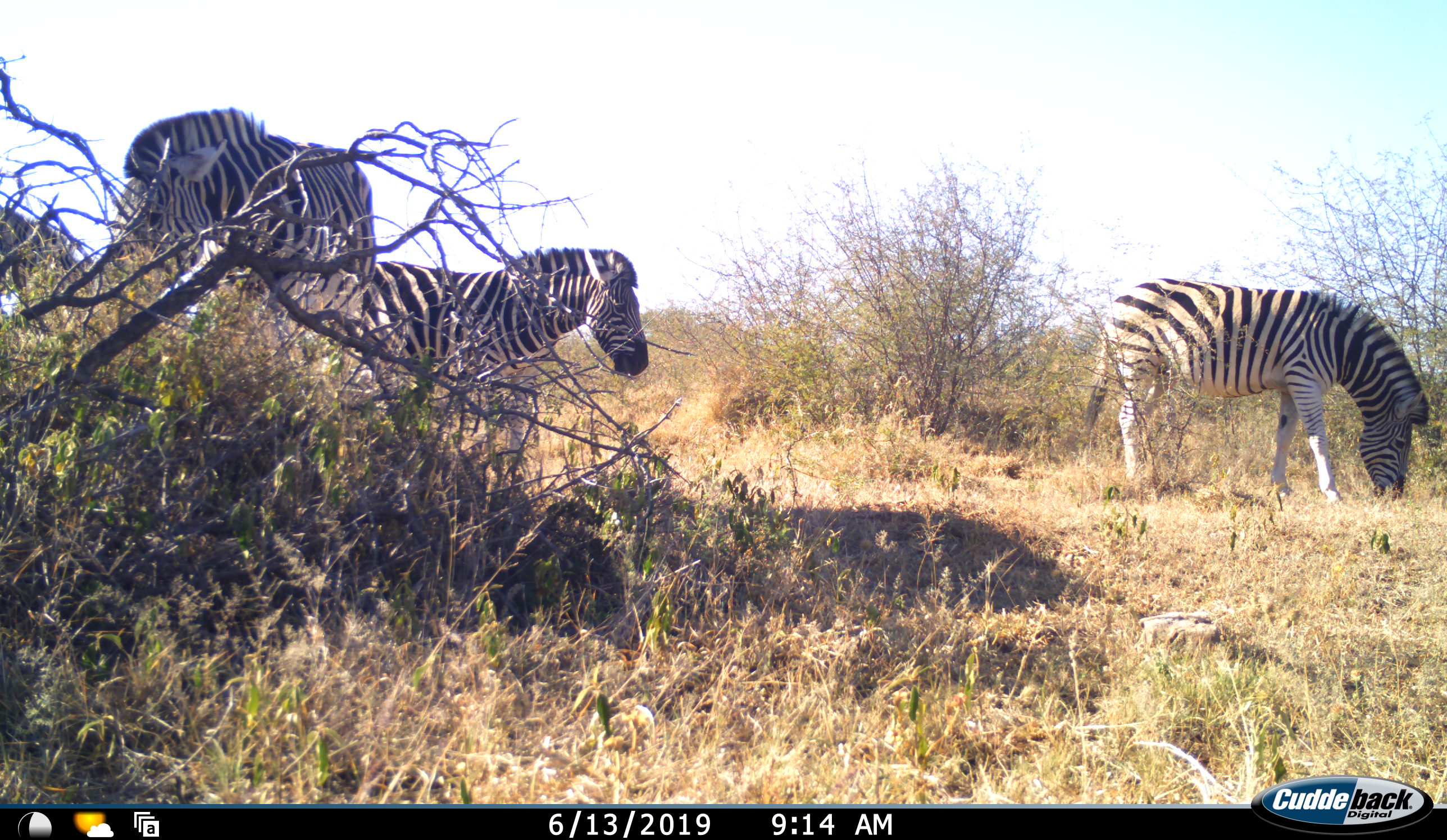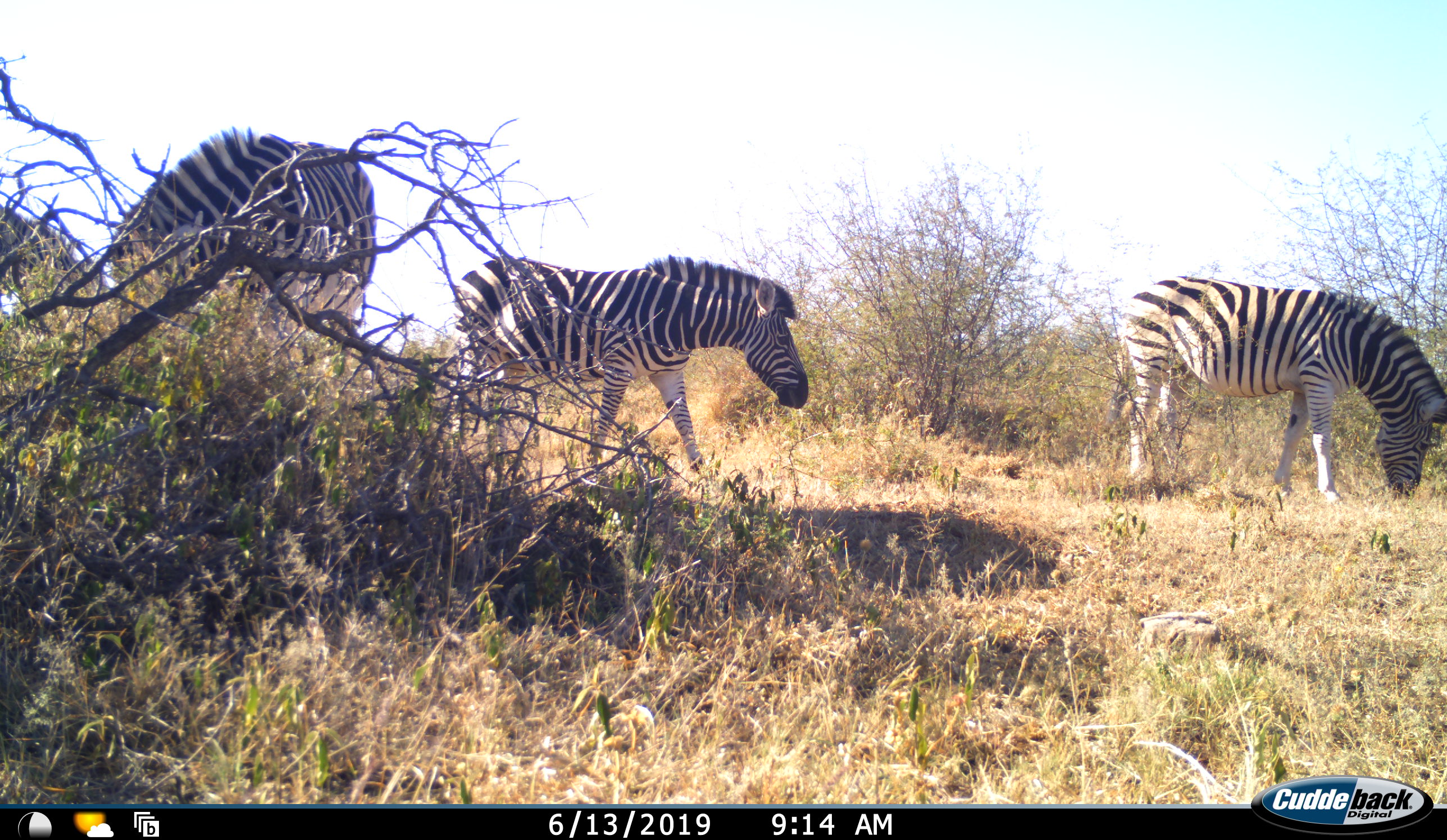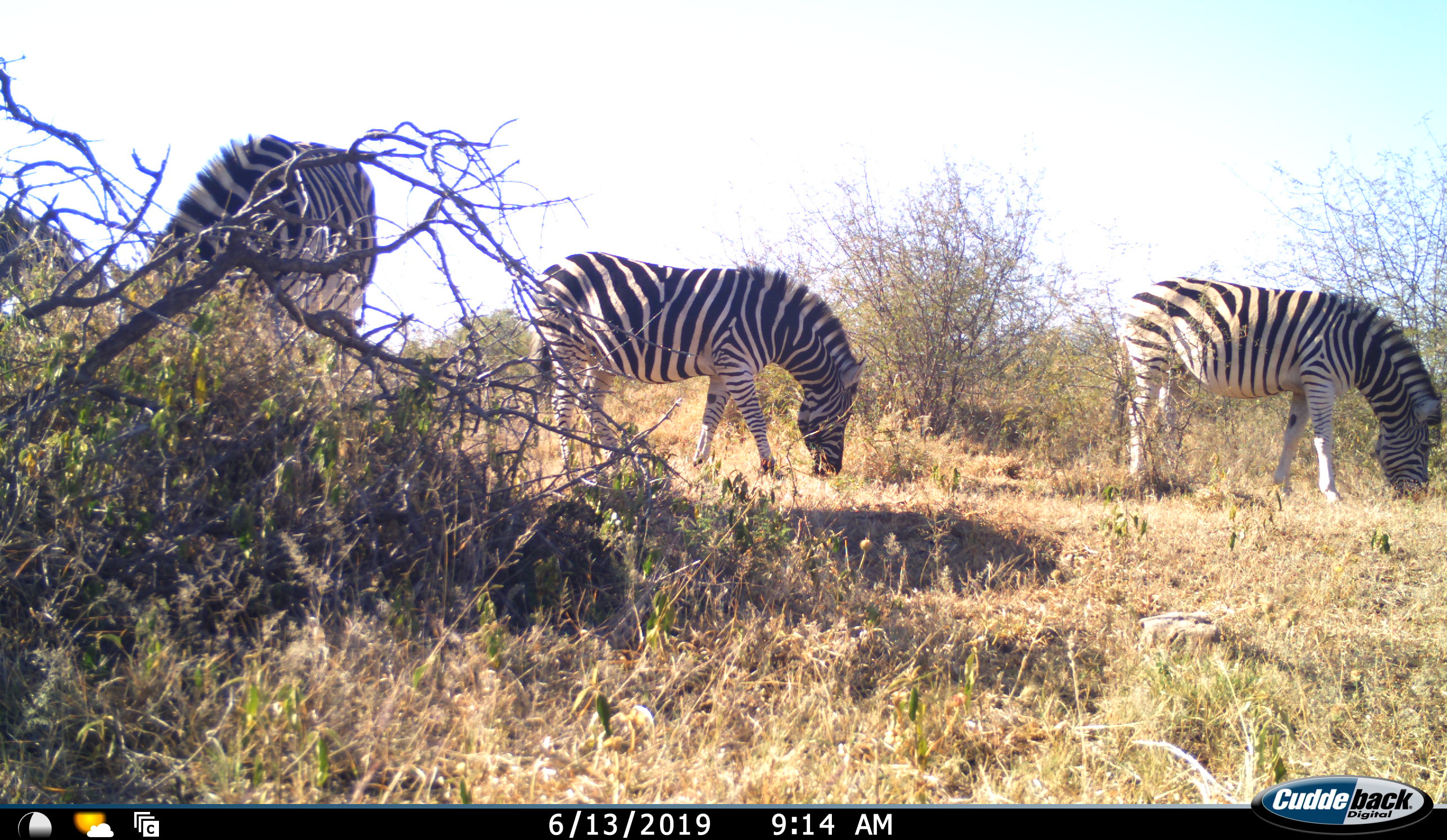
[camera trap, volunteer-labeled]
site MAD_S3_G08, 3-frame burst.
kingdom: Animalia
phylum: Chordata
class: Mammalia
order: Perissodactyla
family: Equidae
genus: Equus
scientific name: Equus quagga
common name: plains zebra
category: zebraplains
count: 3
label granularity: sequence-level